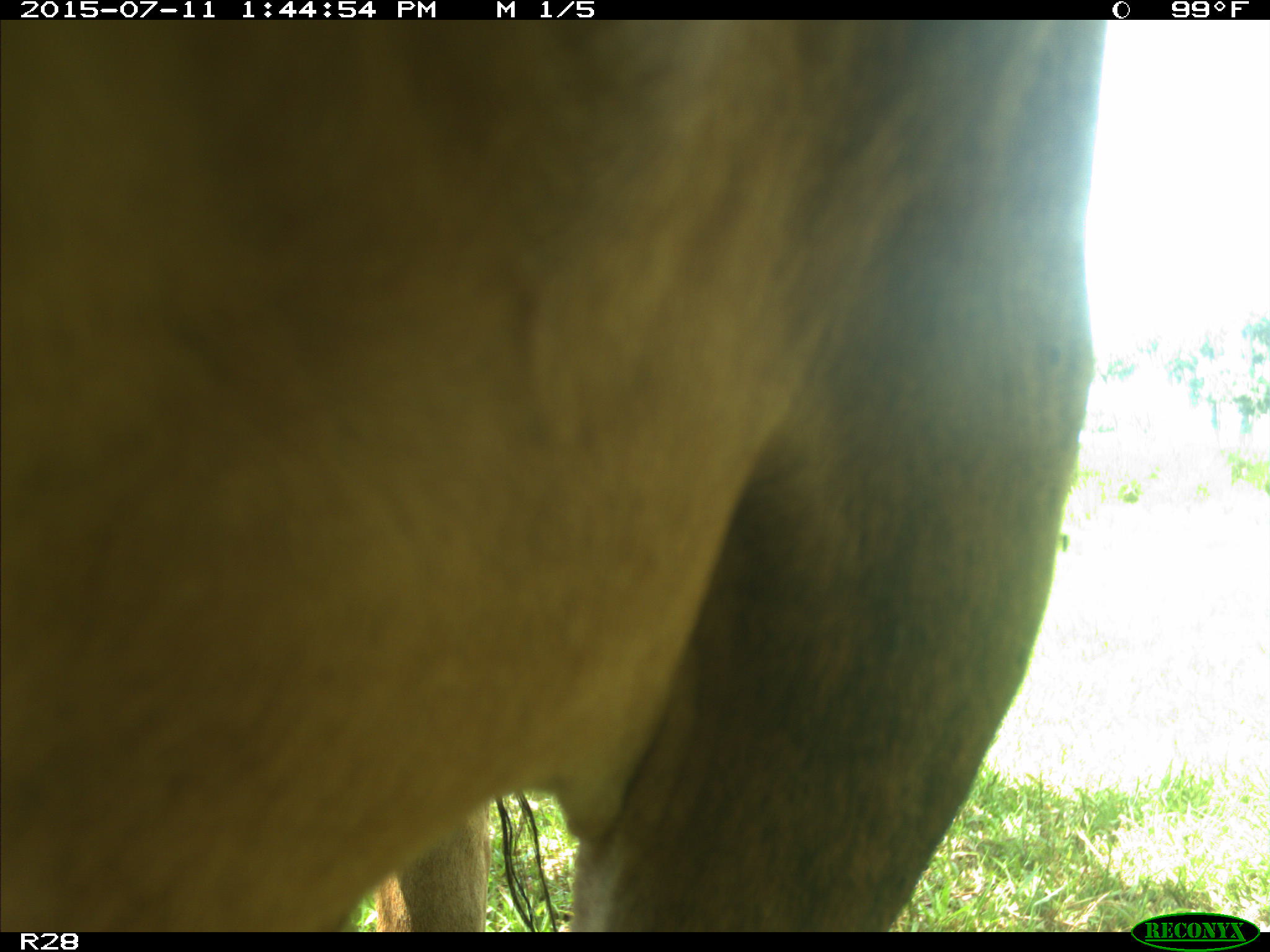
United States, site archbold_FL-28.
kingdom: Animalia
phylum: Chordata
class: Mammalia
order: Artiodactyla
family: Bovidae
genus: Bos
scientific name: Bos taurus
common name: domestic cow